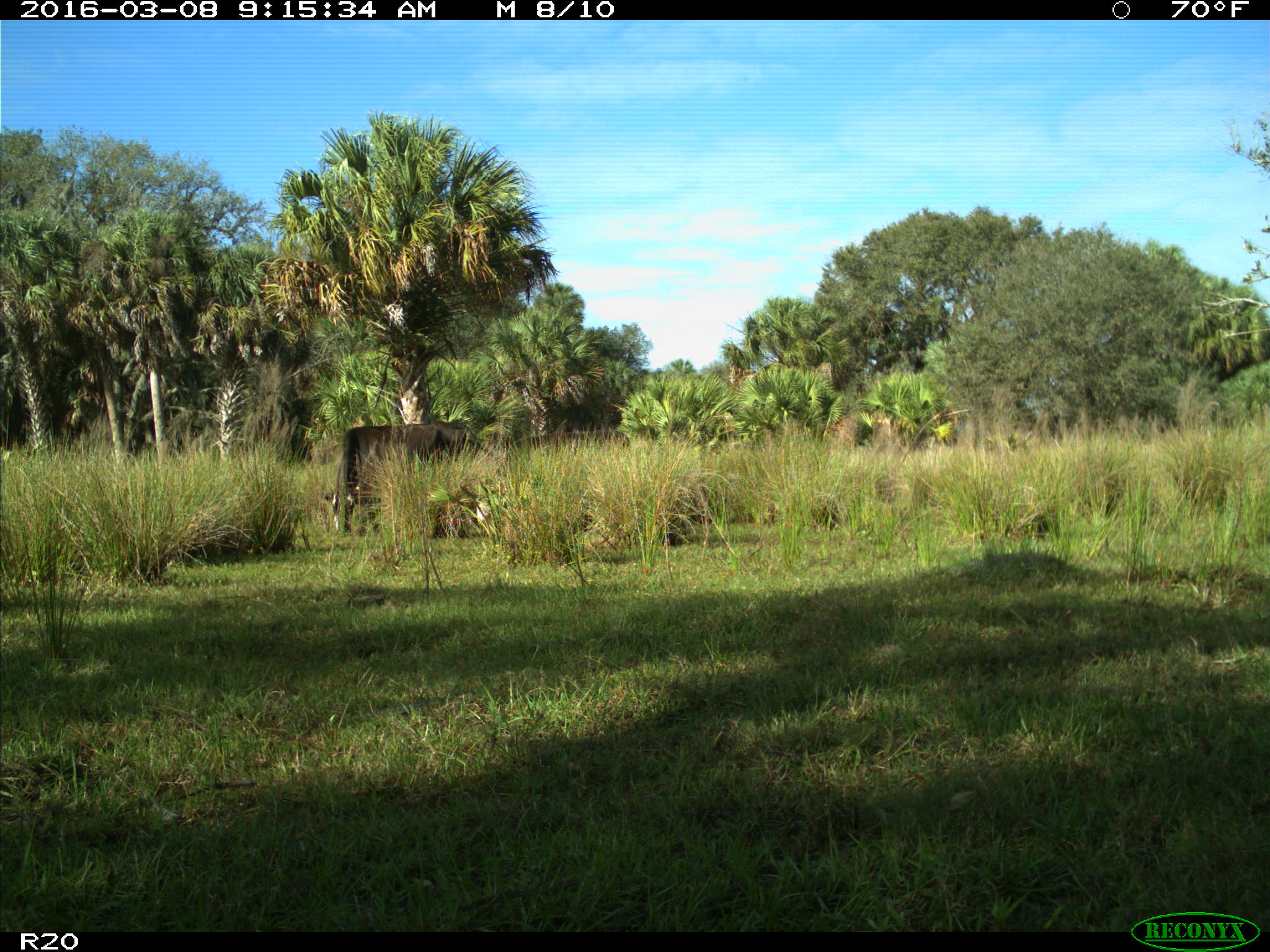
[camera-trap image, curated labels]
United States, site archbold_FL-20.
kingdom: Animalia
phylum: Chordata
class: Mammalia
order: Artiodactyla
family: Bovidae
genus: Bos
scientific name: Bos taurus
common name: domestic cow